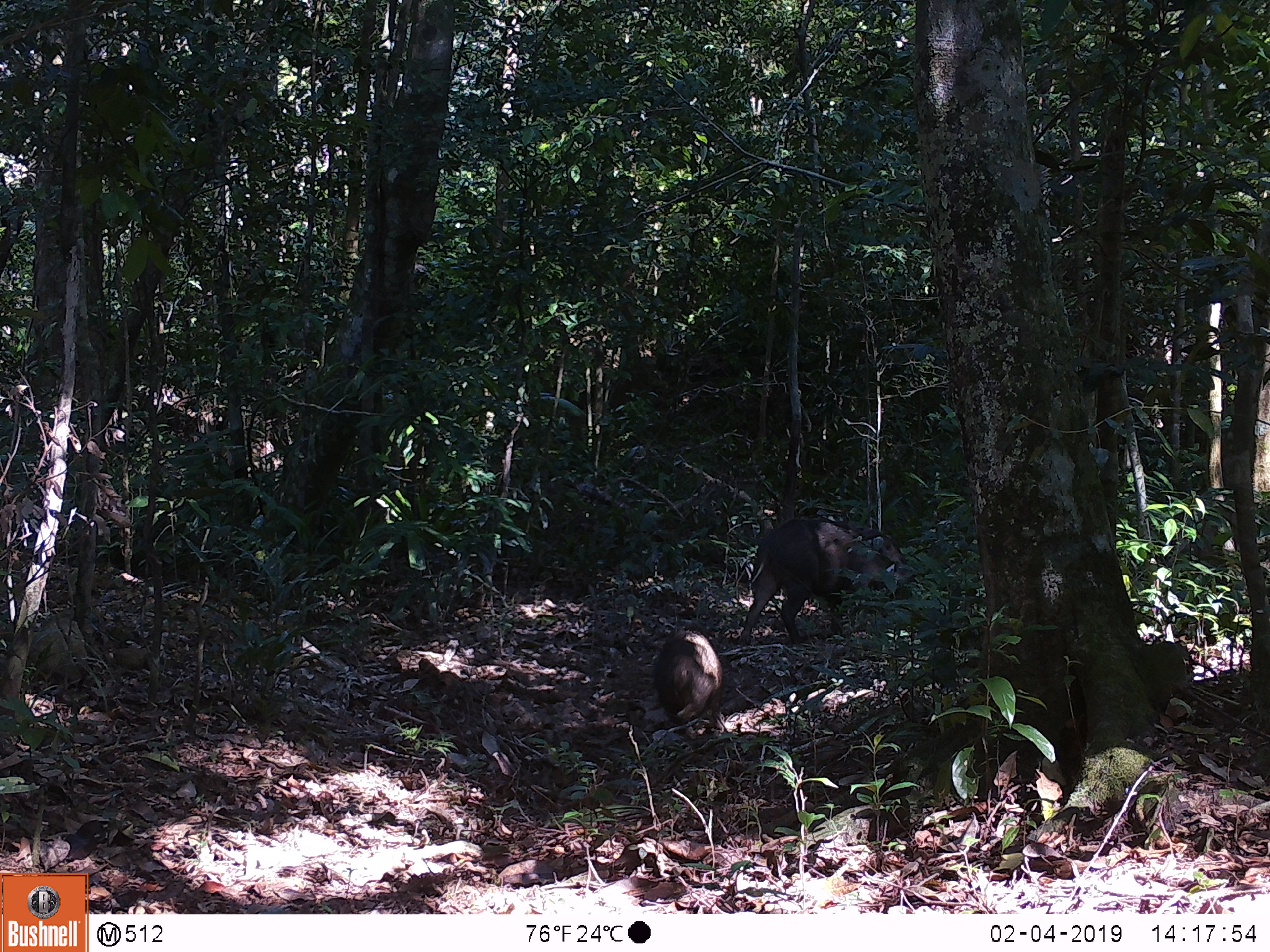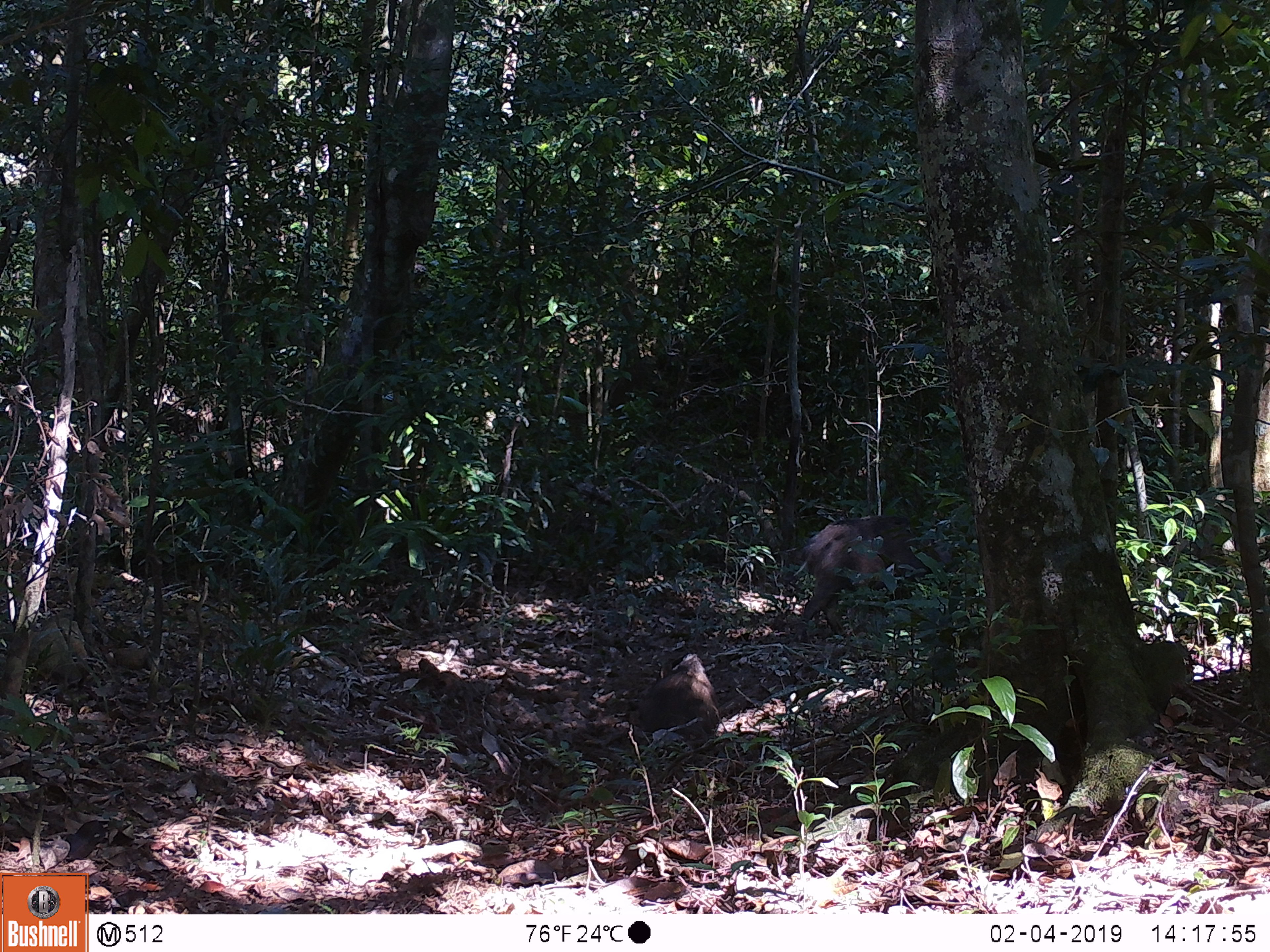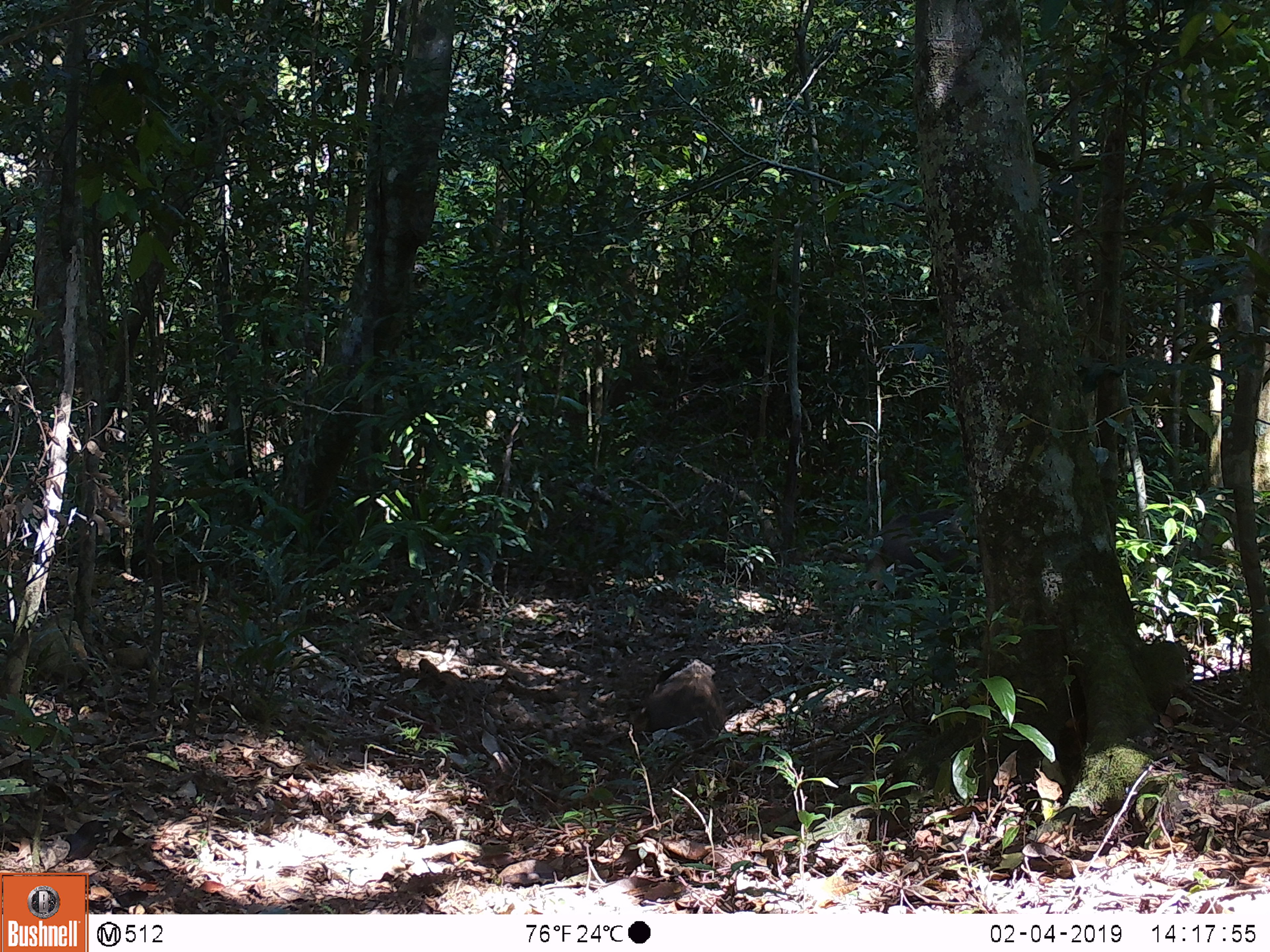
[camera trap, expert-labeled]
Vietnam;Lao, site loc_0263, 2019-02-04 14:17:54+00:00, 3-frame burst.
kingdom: Animalia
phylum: Chordata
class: Mammalia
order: Artiodactyla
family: Suidae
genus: Sus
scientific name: Sus scrofa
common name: eurasian wild pig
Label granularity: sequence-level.